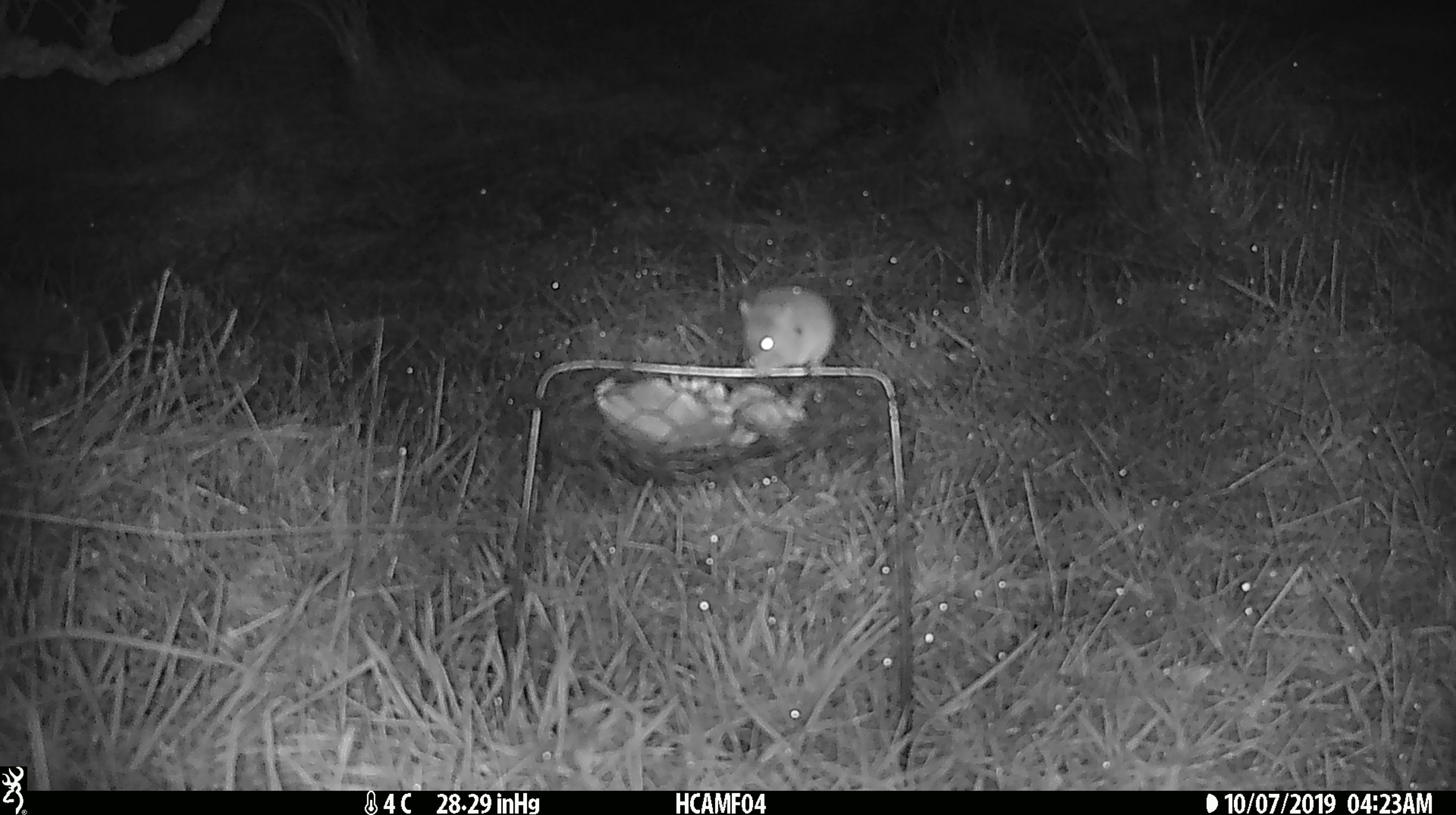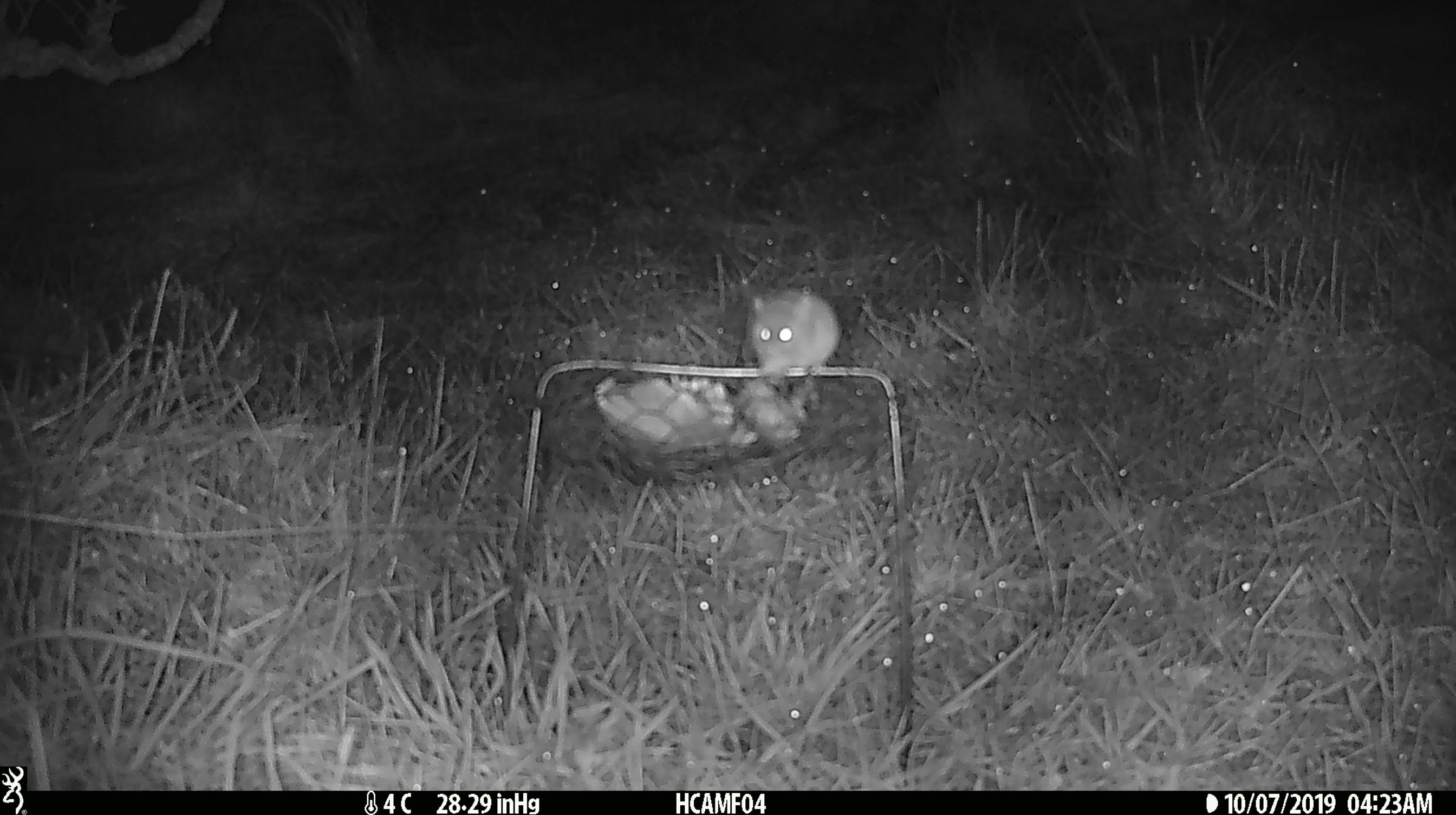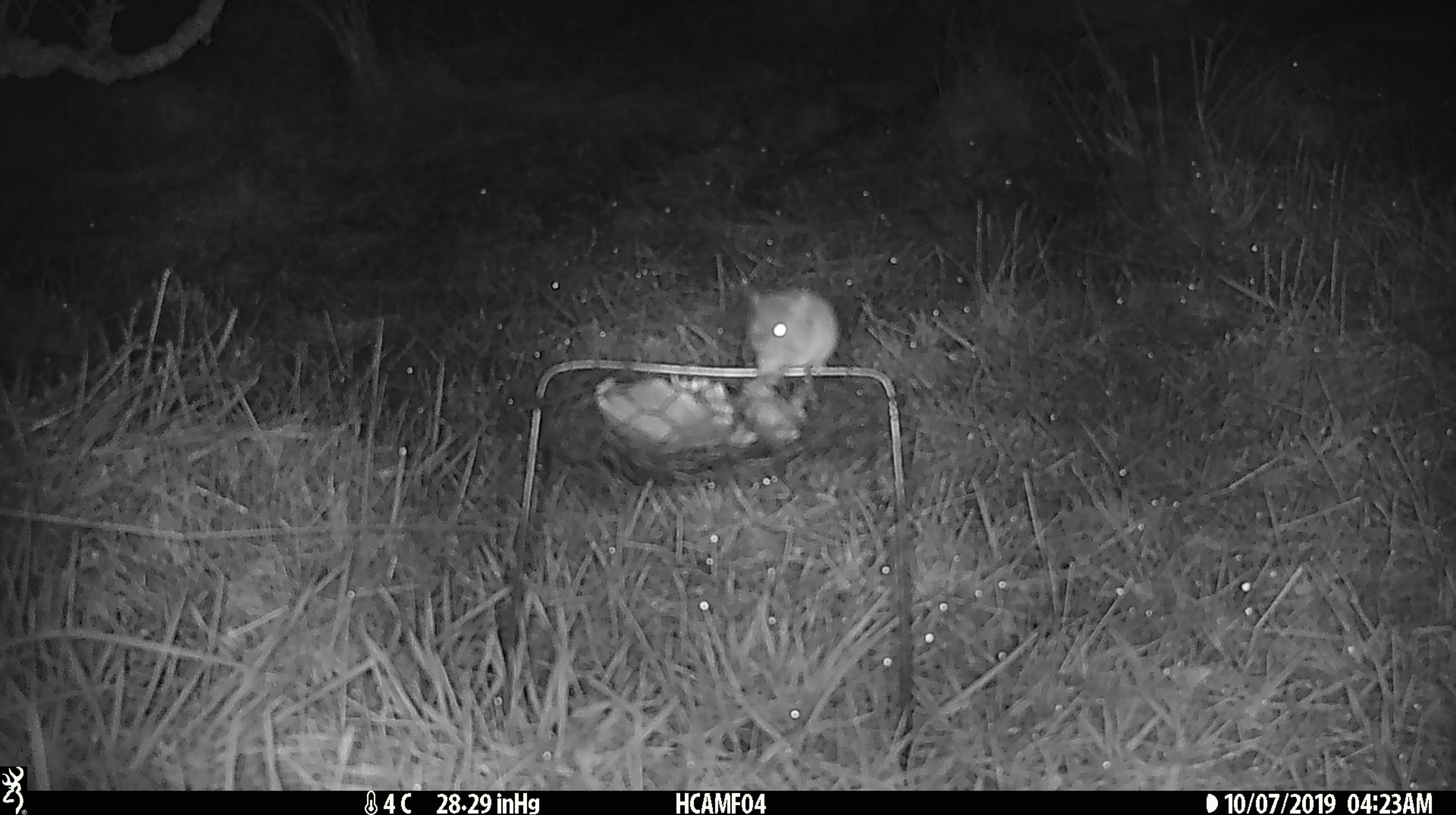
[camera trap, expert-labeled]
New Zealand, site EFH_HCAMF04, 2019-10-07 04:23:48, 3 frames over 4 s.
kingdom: Animalia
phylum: Chordata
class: Mammalia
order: Rodentia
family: Muridae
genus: Mus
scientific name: Mus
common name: mouse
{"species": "mouse (Mus)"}